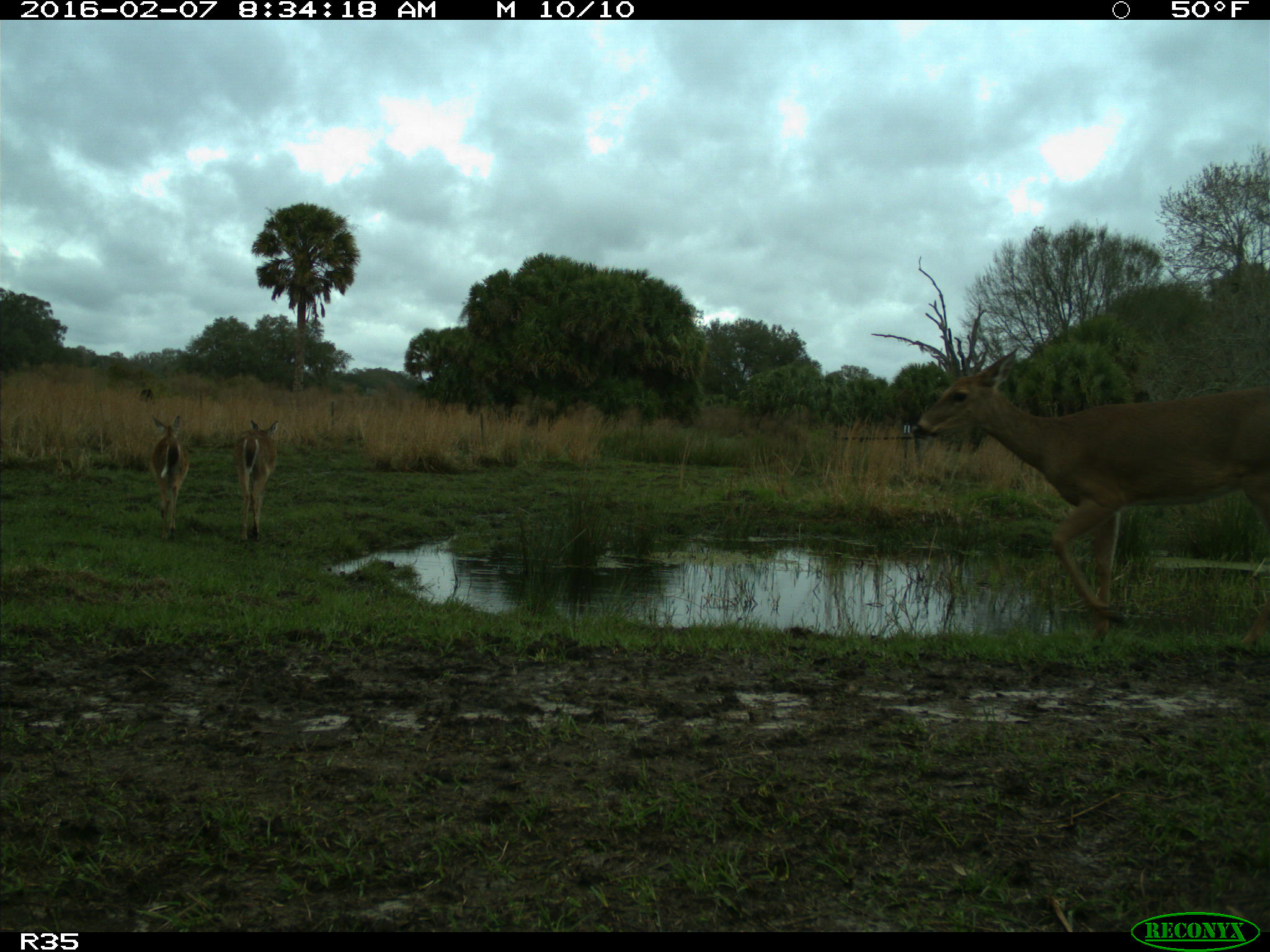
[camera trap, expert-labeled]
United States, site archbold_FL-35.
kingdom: Animalia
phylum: Chordata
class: Mammalia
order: Artiodactyla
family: Cervidae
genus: Odocoileus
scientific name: Odocoileus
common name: deer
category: unidentified deer